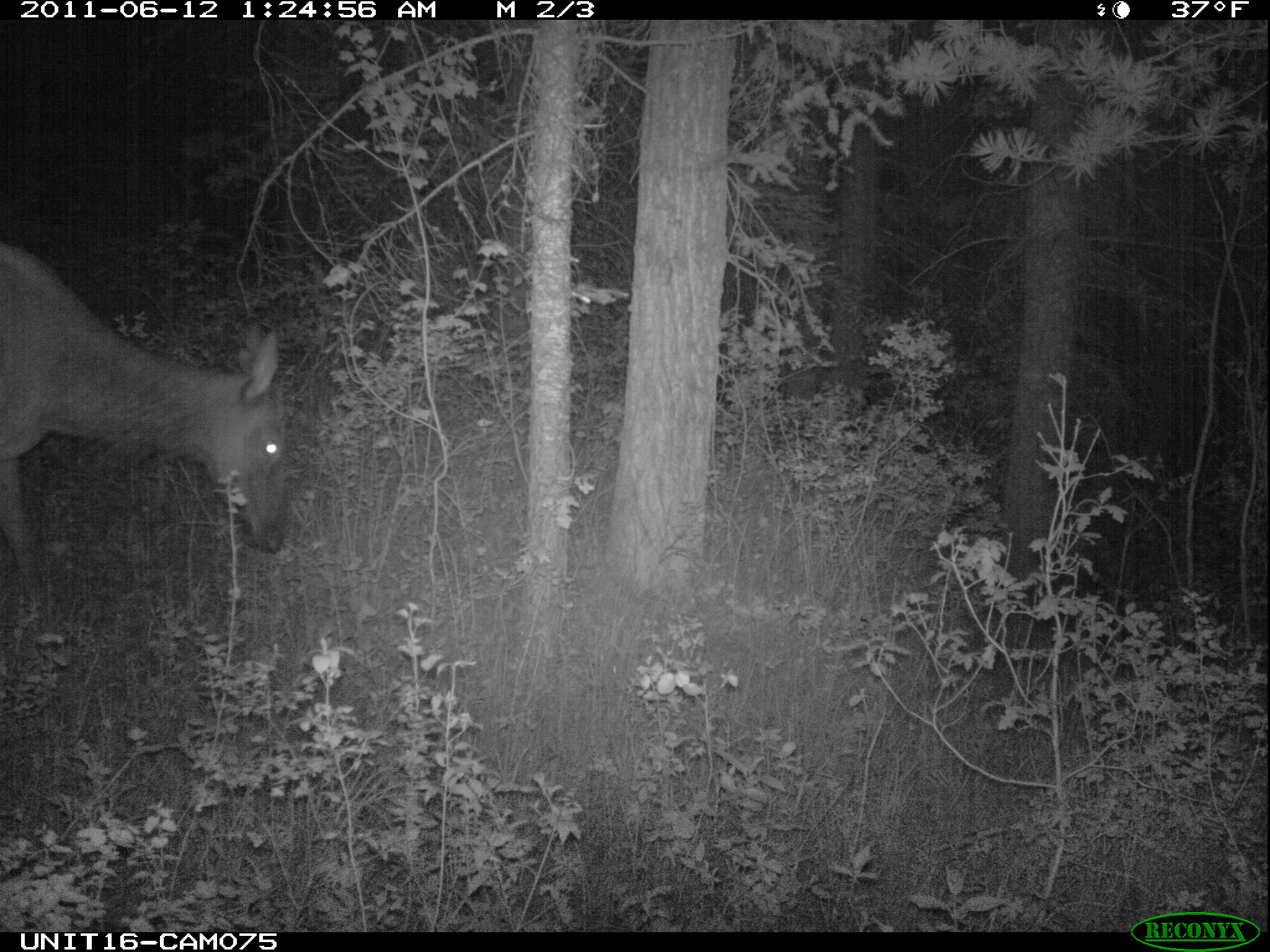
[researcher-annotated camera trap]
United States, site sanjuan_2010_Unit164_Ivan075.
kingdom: Animalia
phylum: Chordata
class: Mammalia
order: Artiodactyla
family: Cervidae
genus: Cervus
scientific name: Cervus elaphus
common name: red deer